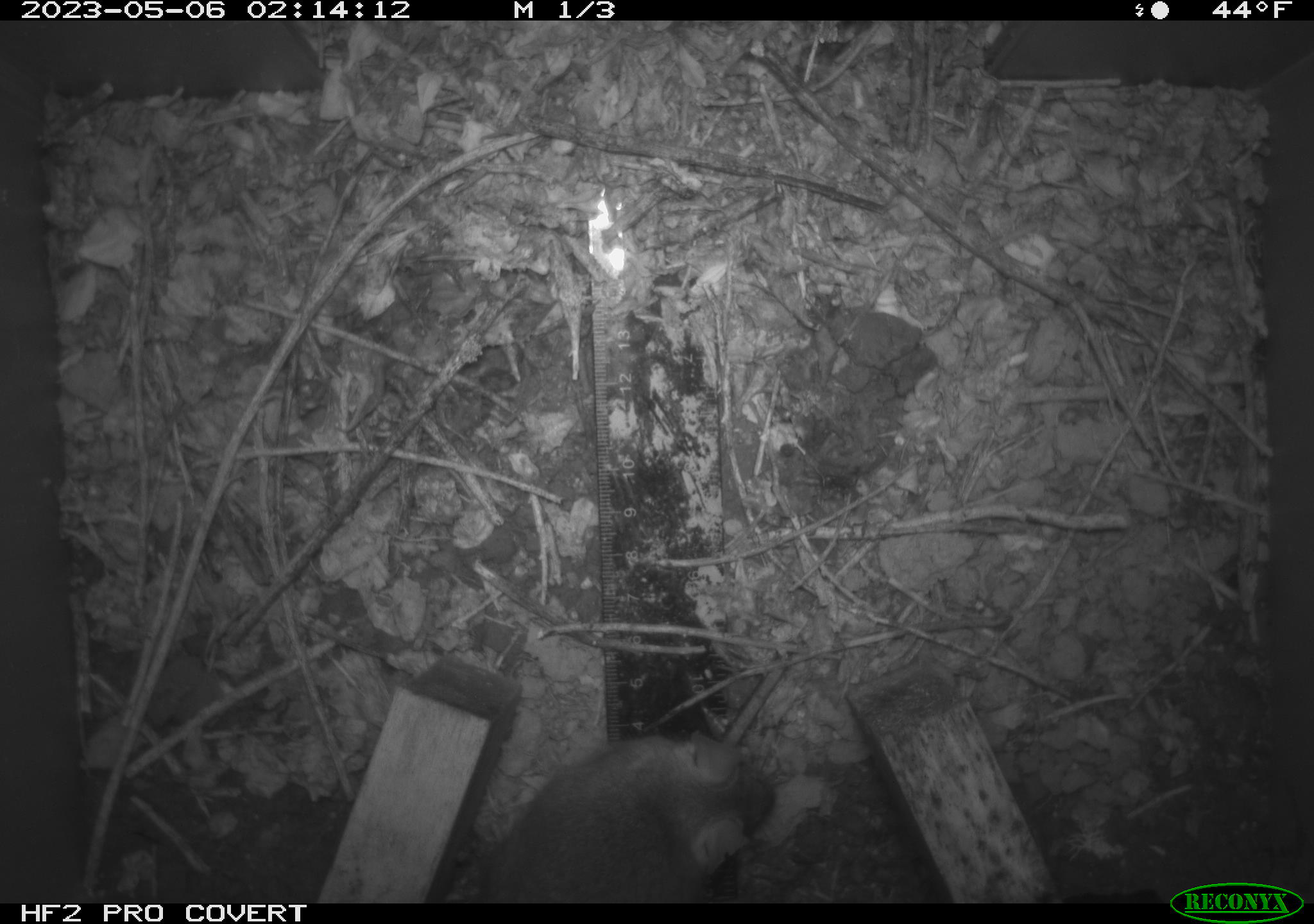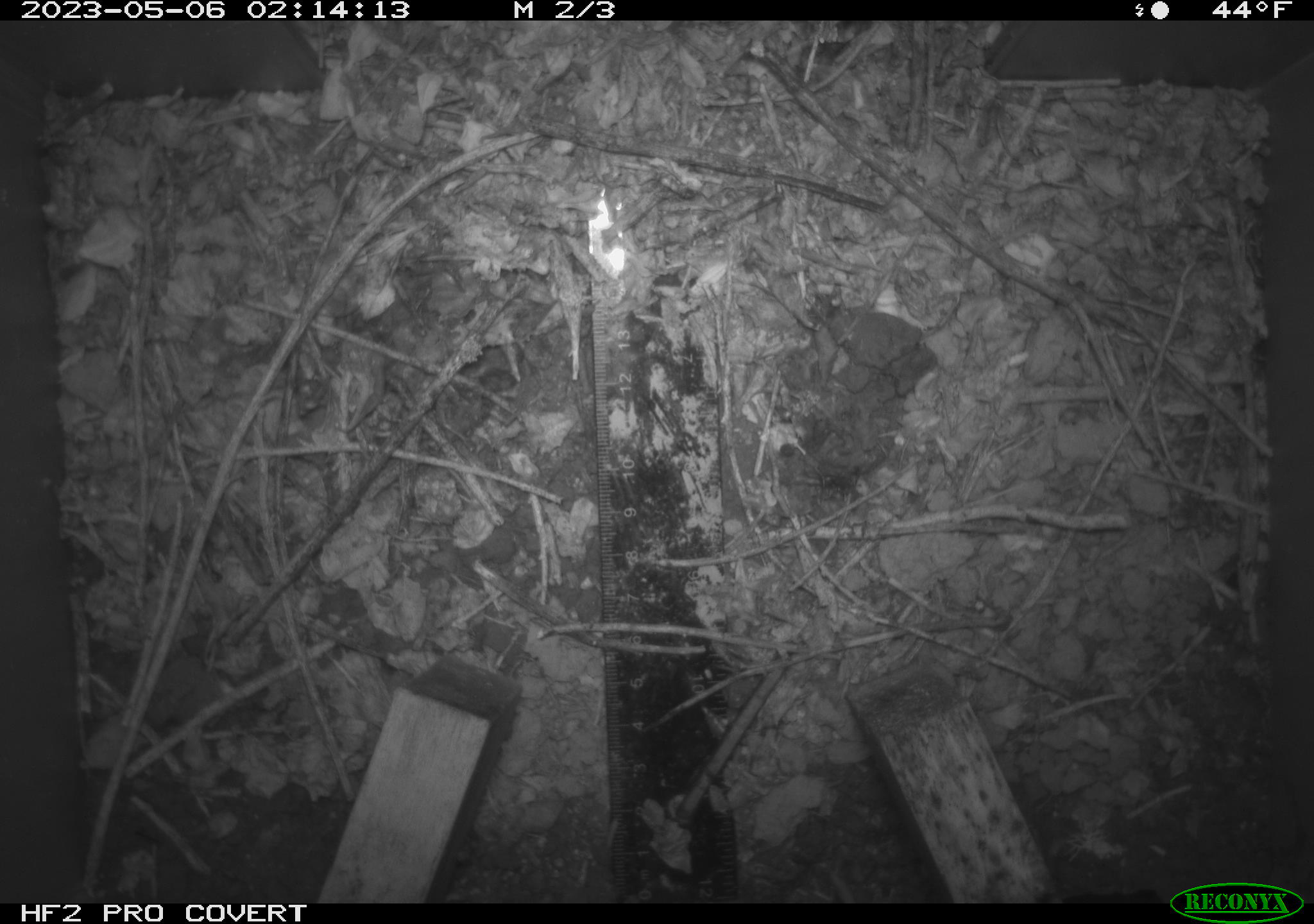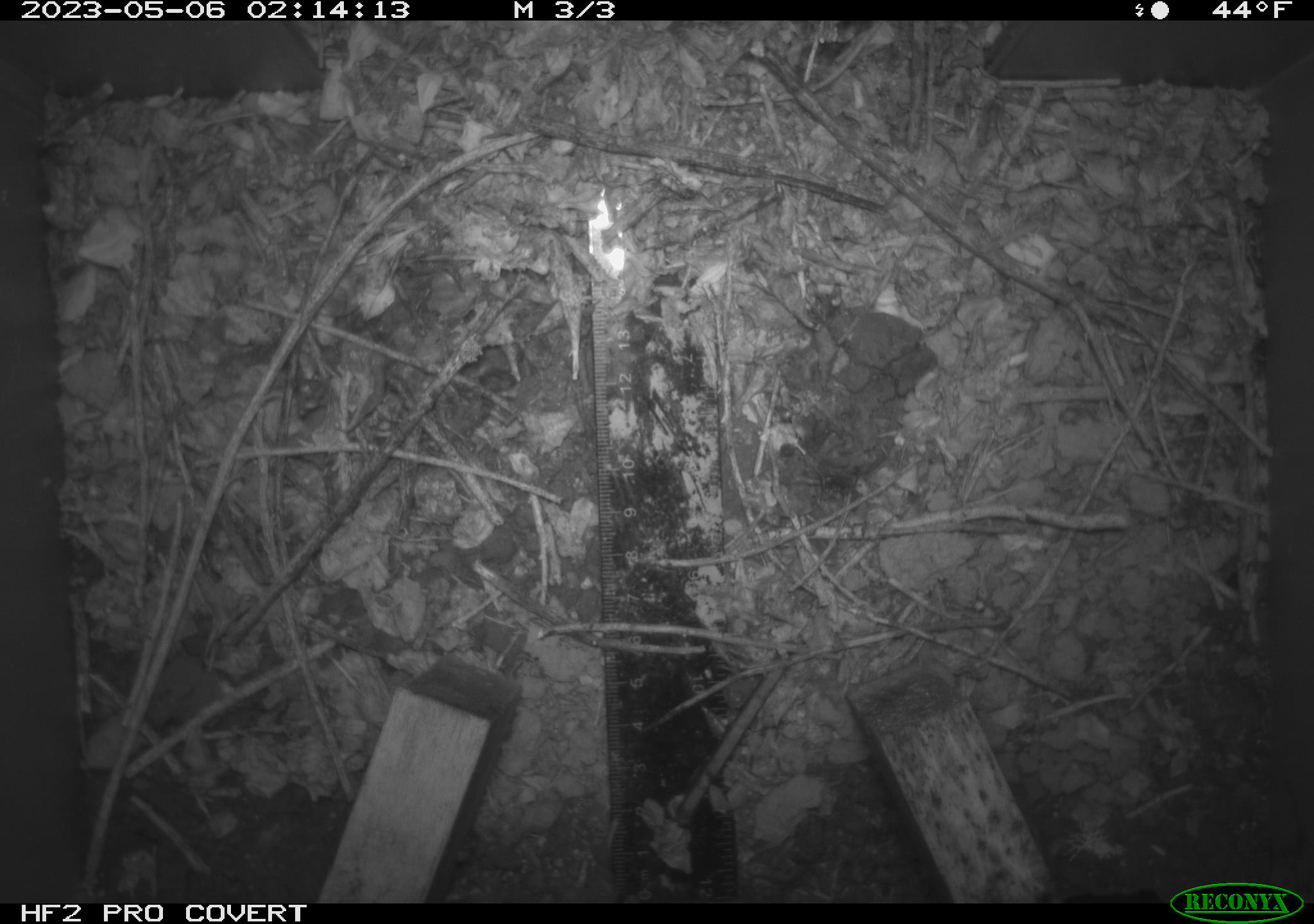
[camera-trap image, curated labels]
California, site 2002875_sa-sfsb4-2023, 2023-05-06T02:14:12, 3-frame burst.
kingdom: Animalia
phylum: Chordata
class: Mammalia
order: Rodentia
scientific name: Rodentia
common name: mouse species